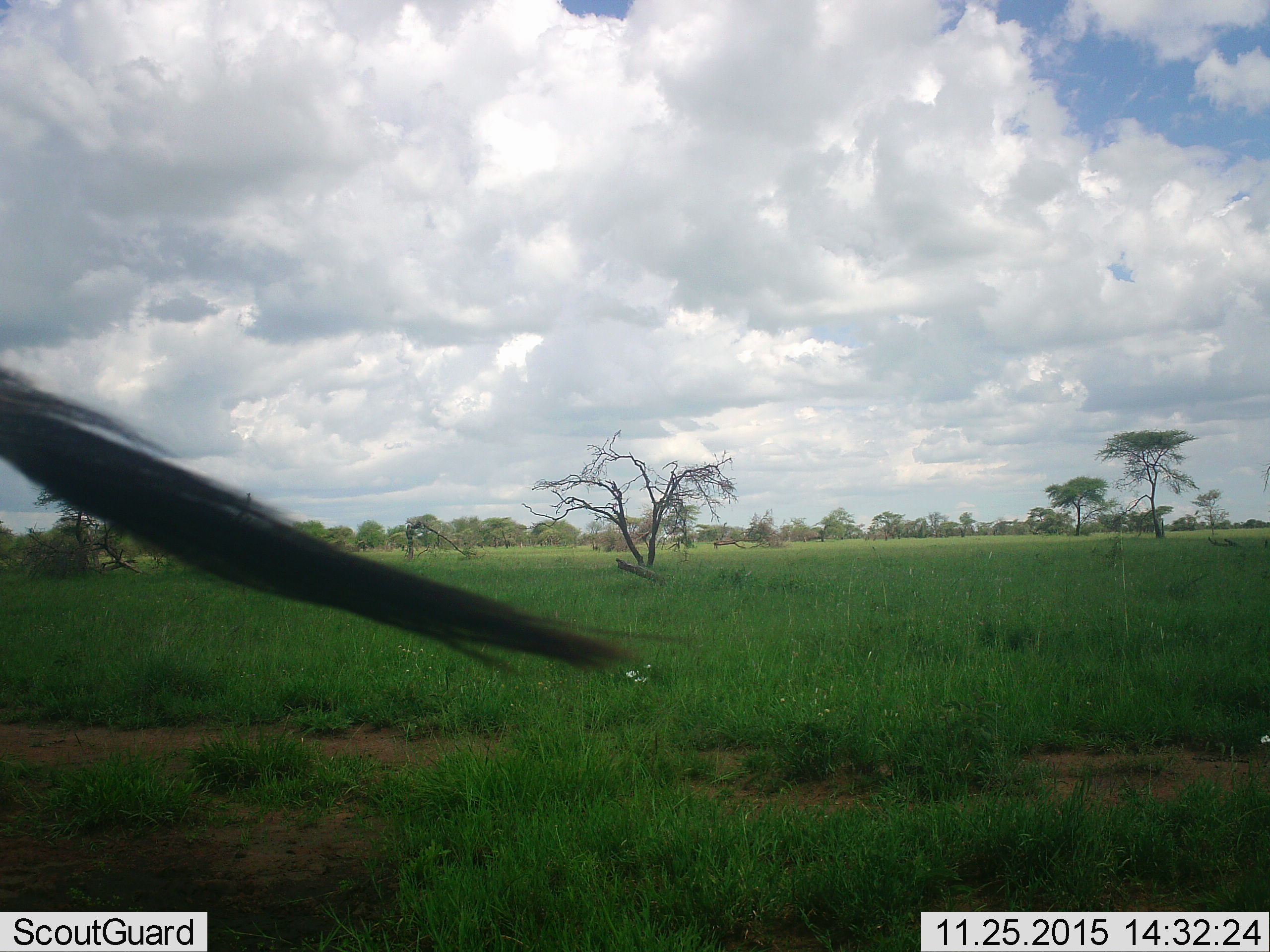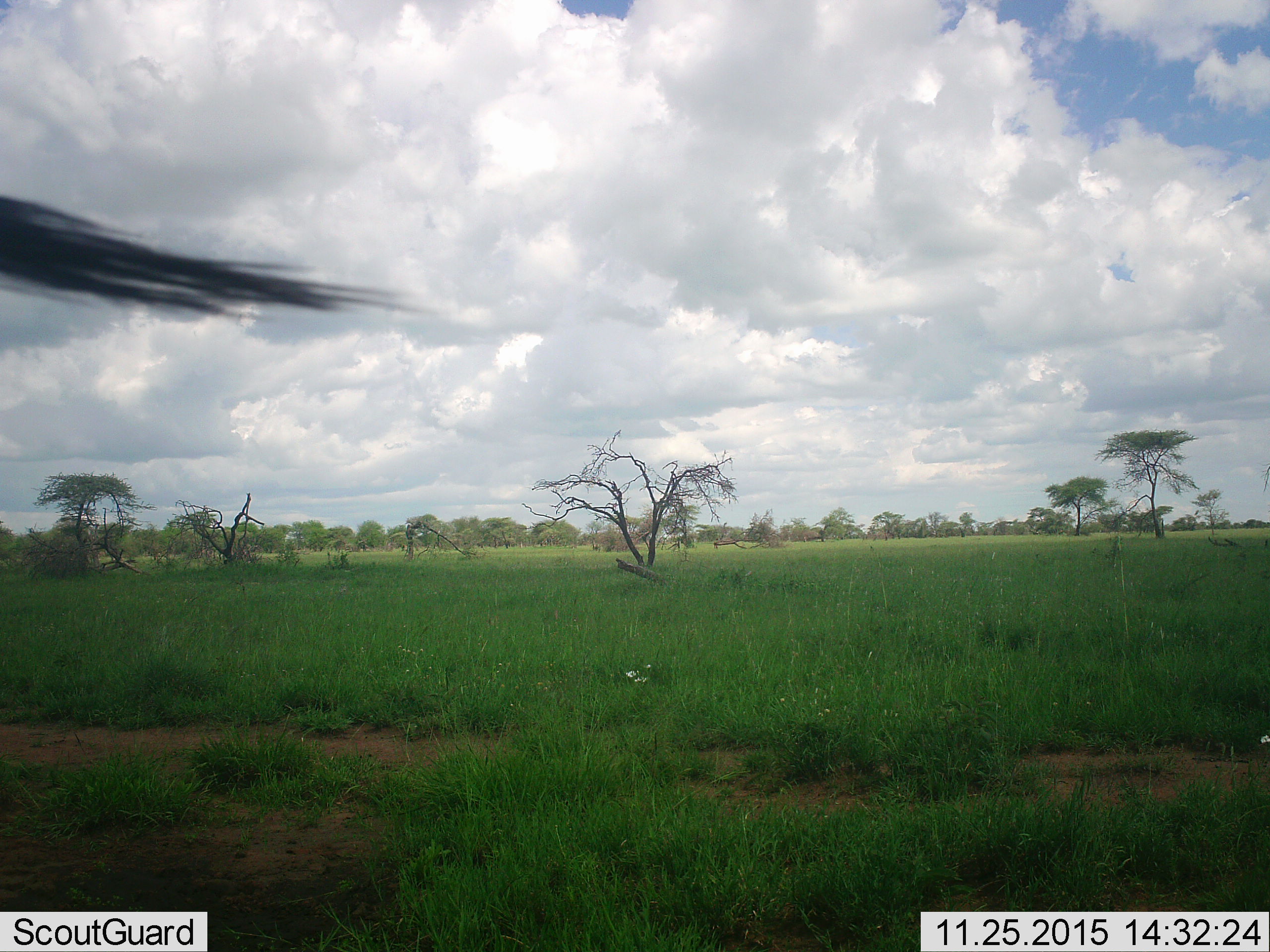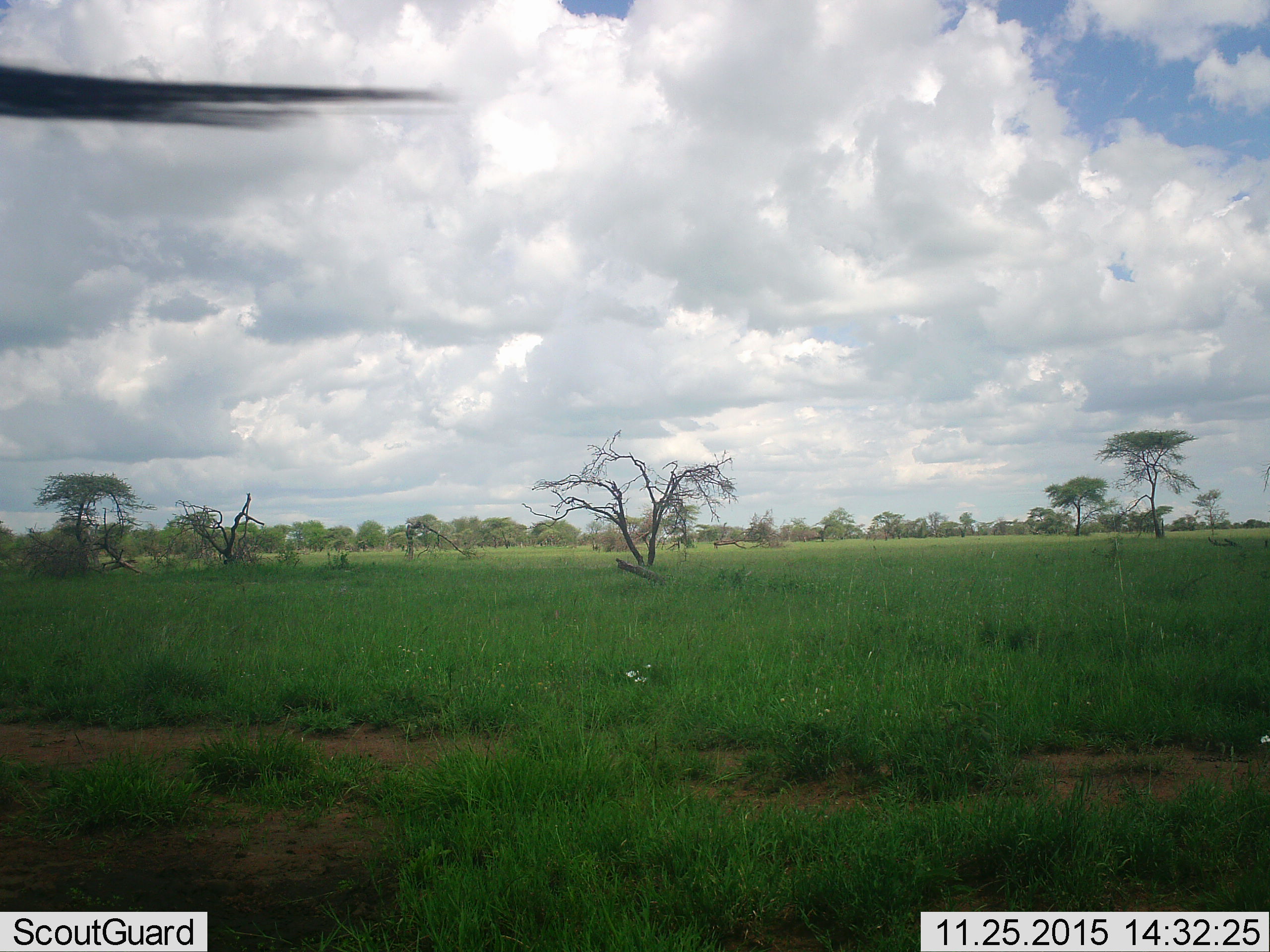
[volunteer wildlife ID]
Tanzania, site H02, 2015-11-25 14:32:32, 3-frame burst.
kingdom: Animalia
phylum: Chordata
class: Mammalia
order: Artiodactyla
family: Bovidae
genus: Syncerus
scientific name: Syncerus caffer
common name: cape buffalo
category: buffalo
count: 4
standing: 50%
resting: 0%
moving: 50%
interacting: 0%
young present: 0%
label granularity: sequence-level